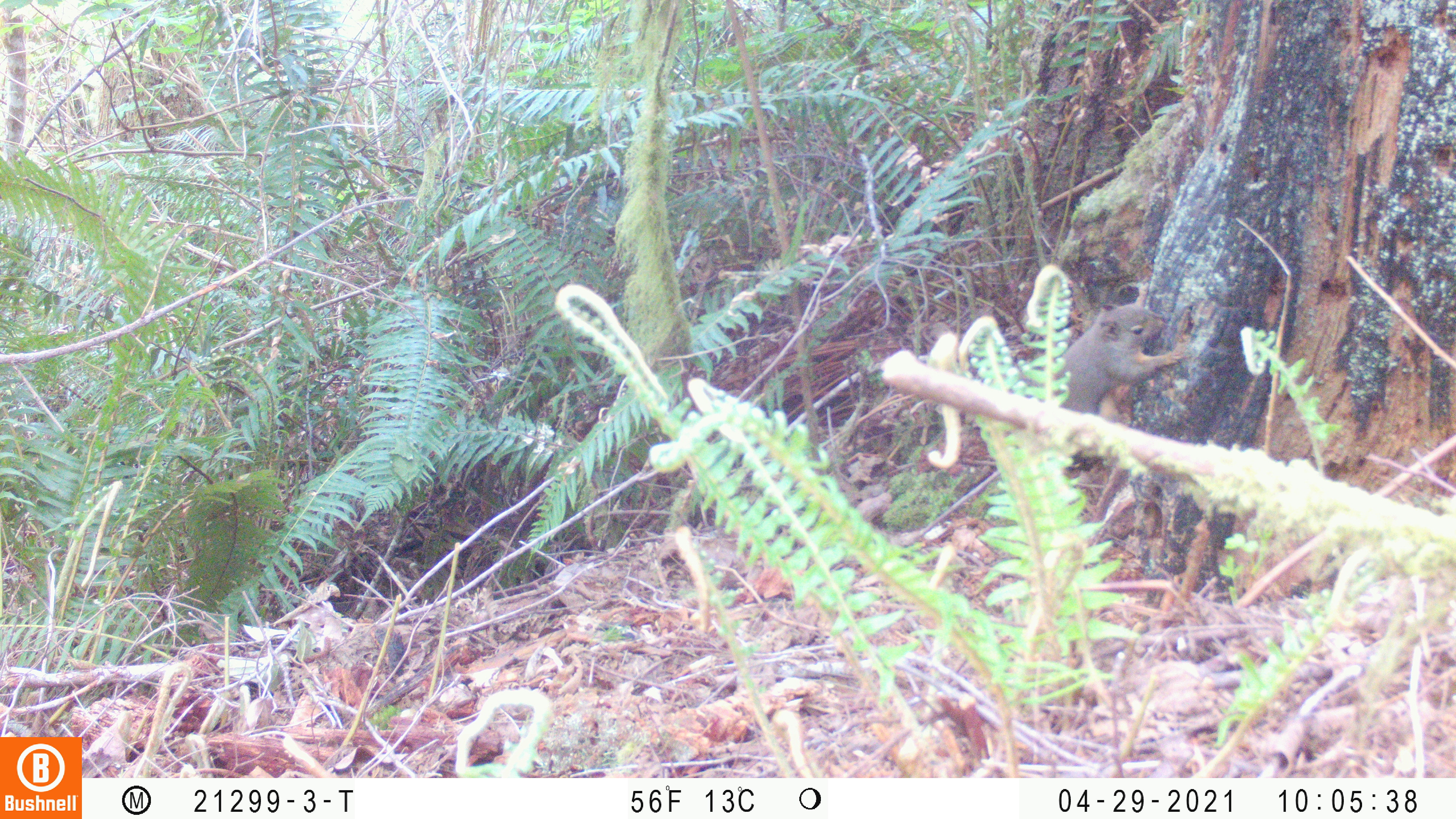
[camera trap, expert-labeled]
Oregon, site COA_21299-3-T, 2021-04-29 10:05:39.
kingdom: Animalia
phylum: Chordata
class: Mammalia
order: Rodentia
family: Sciuridae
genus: Tamiasciurus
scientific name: Tamiasciurus douglasii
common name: douglas squirrel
Douglas squirrel (Tamiasciurus douglasii).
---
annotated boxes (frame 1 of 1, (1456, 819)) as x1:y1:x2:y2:
douglas squirrel: 1049:283:1189:416